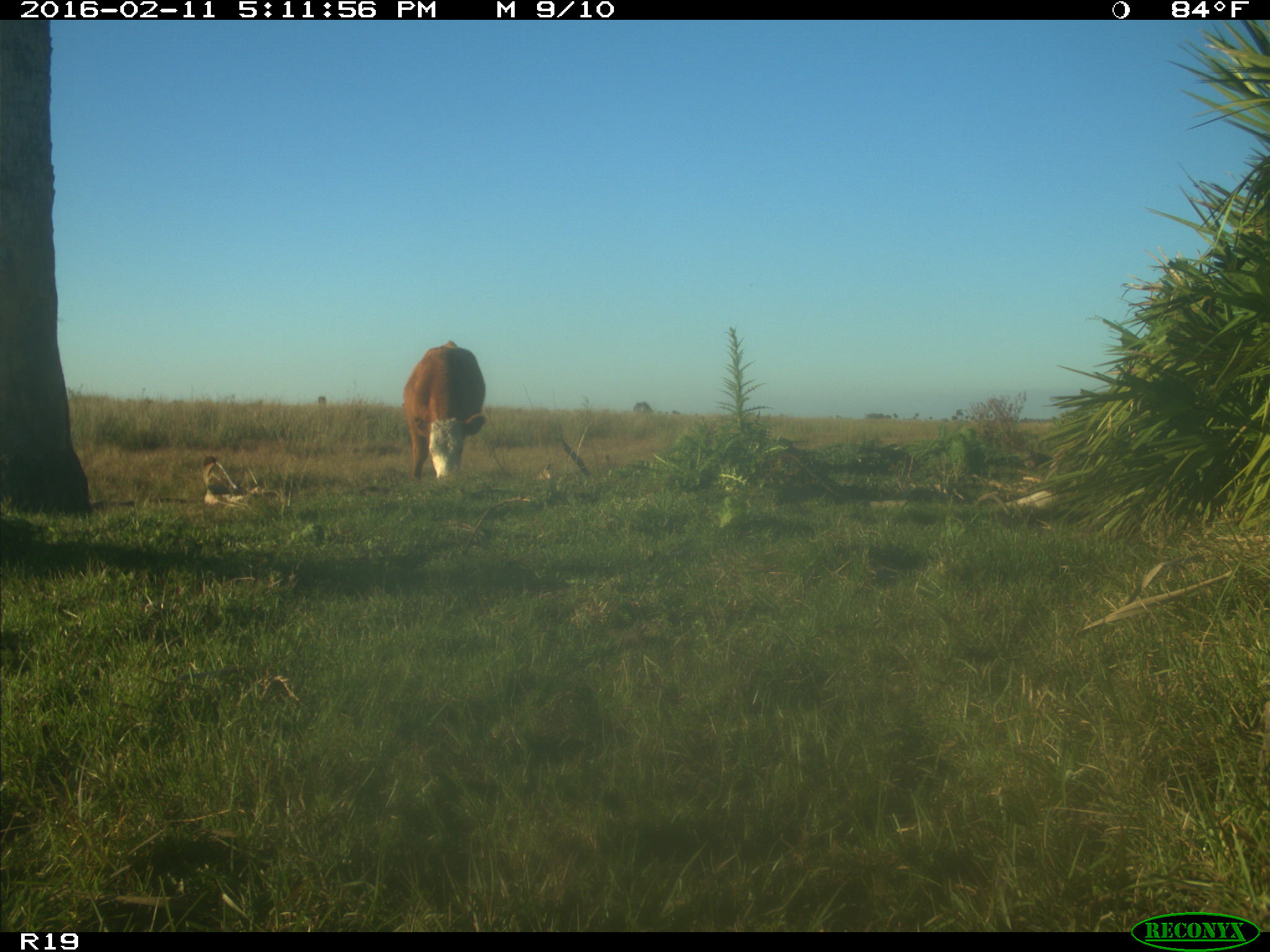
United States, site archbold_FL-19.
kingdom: Animalia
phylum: Chordata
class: Mammalia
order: Artiodactyla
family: Bovidae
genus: Bos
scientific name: Bos taurus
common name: domestic cow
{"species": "Bos taurus (domestic cow)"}